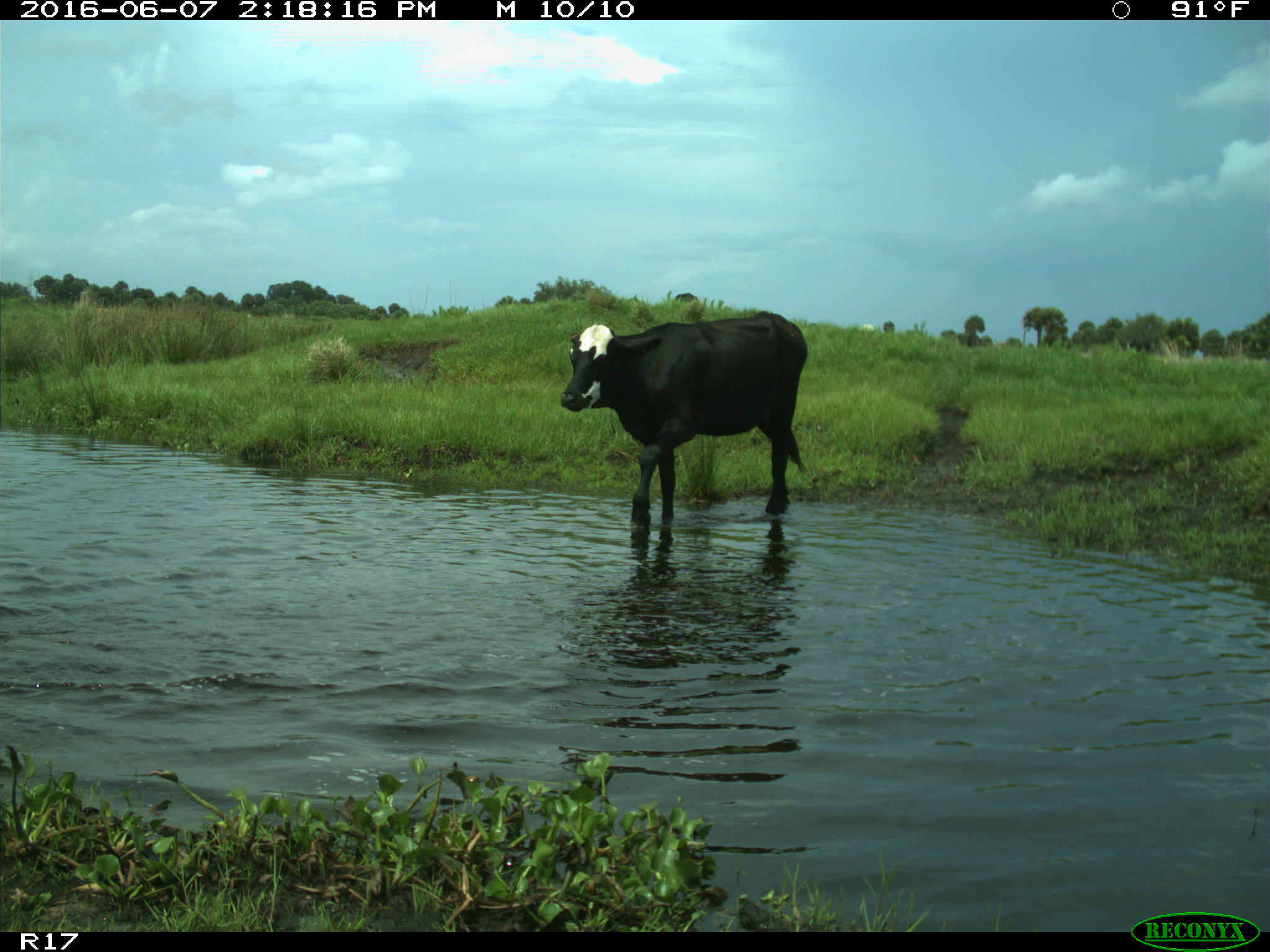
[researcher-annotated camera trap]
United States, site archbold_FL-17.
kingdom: Animalia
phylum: Chordata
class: Mammalia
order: Artiodactyla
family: Bovidae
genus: Bos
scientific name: Bos taurus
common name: domestic cow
Bos taurus (domestic cow).